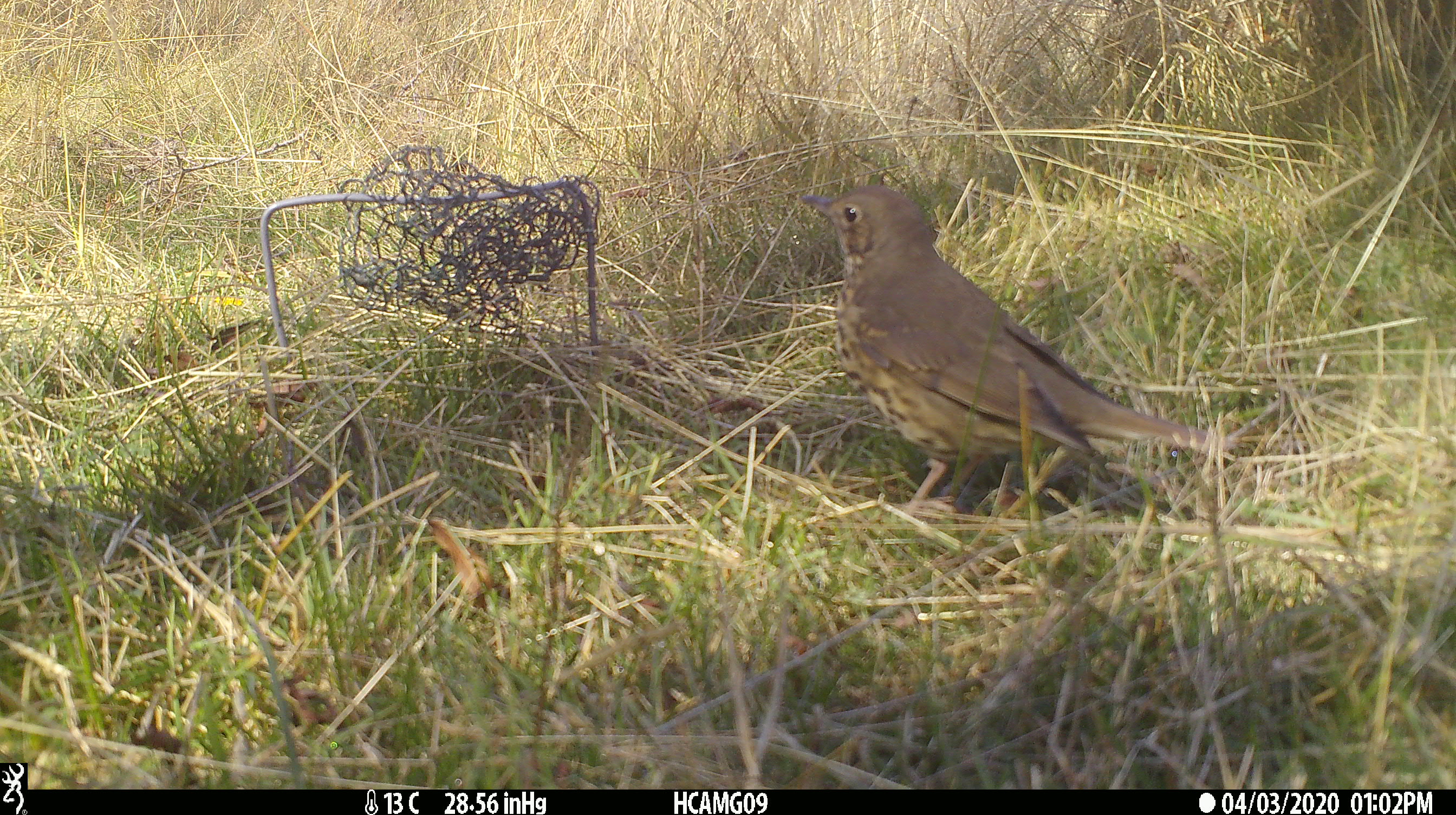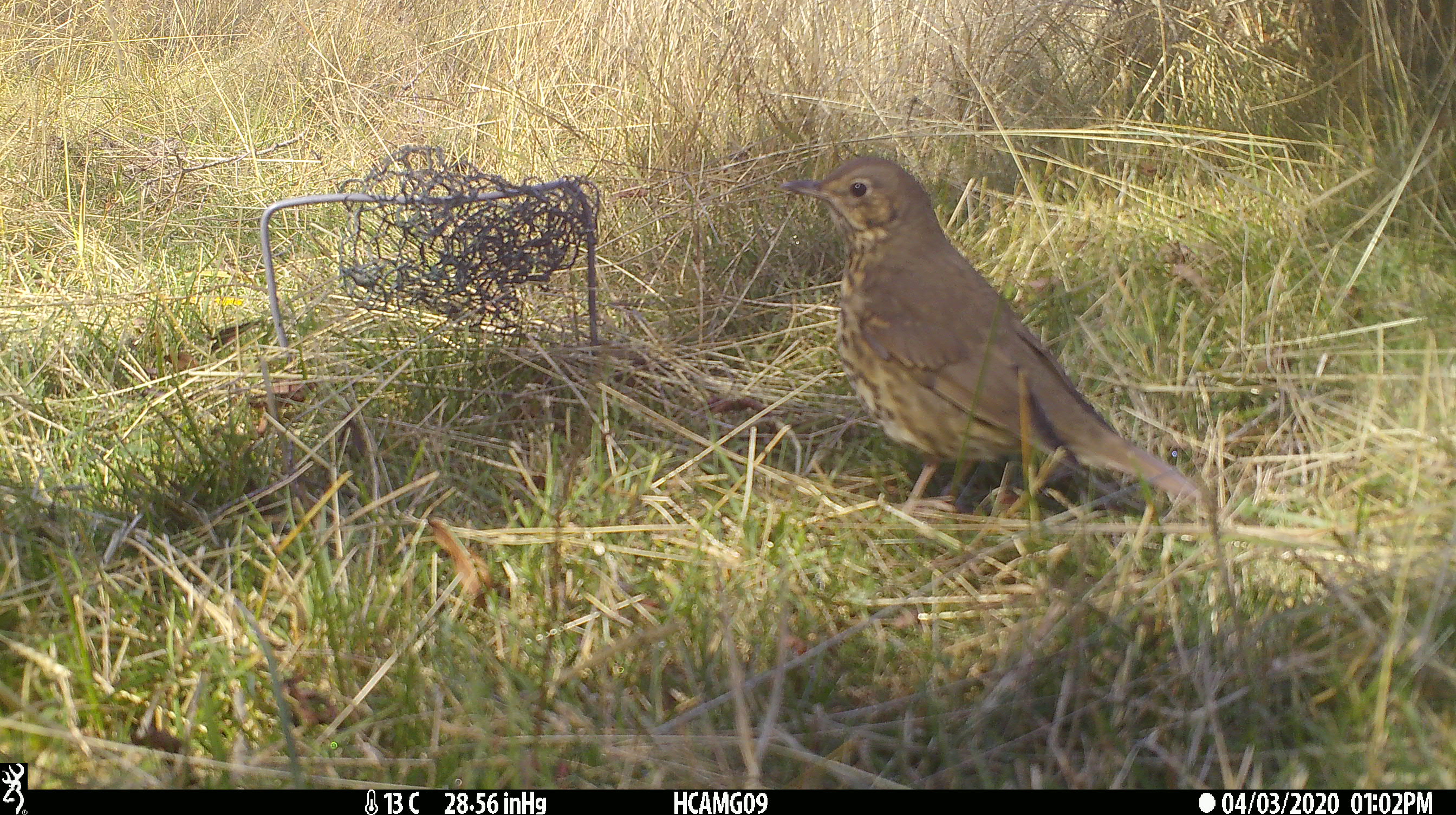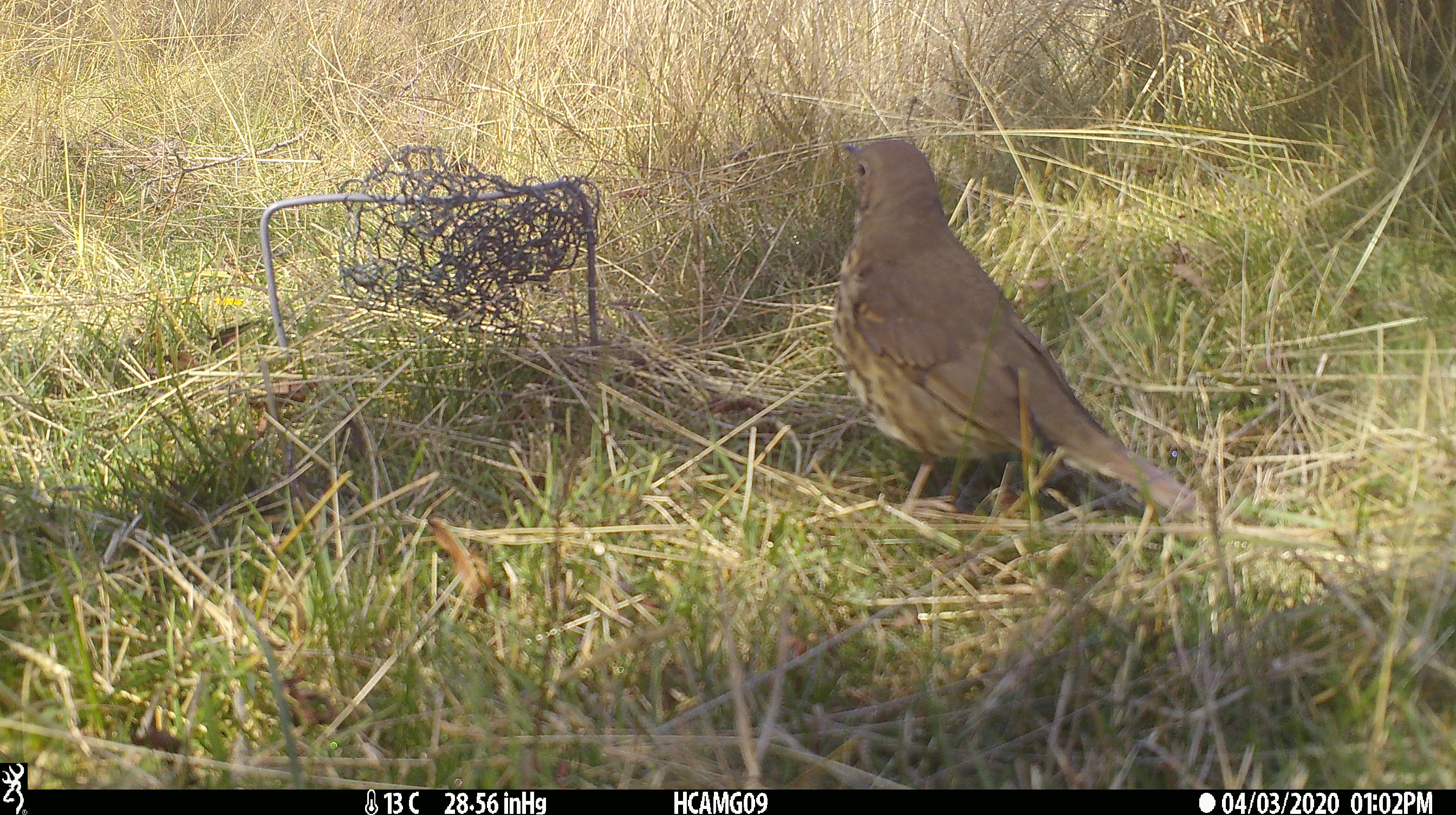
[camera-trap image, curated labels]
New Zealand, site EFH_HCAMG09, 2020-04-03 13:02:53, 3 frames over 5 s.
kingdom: Animalia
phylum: Chordata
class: Aves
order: Passeriformes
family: Turdidae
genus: Turdus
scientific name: Turdus philomelos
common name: song thrush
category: thrush